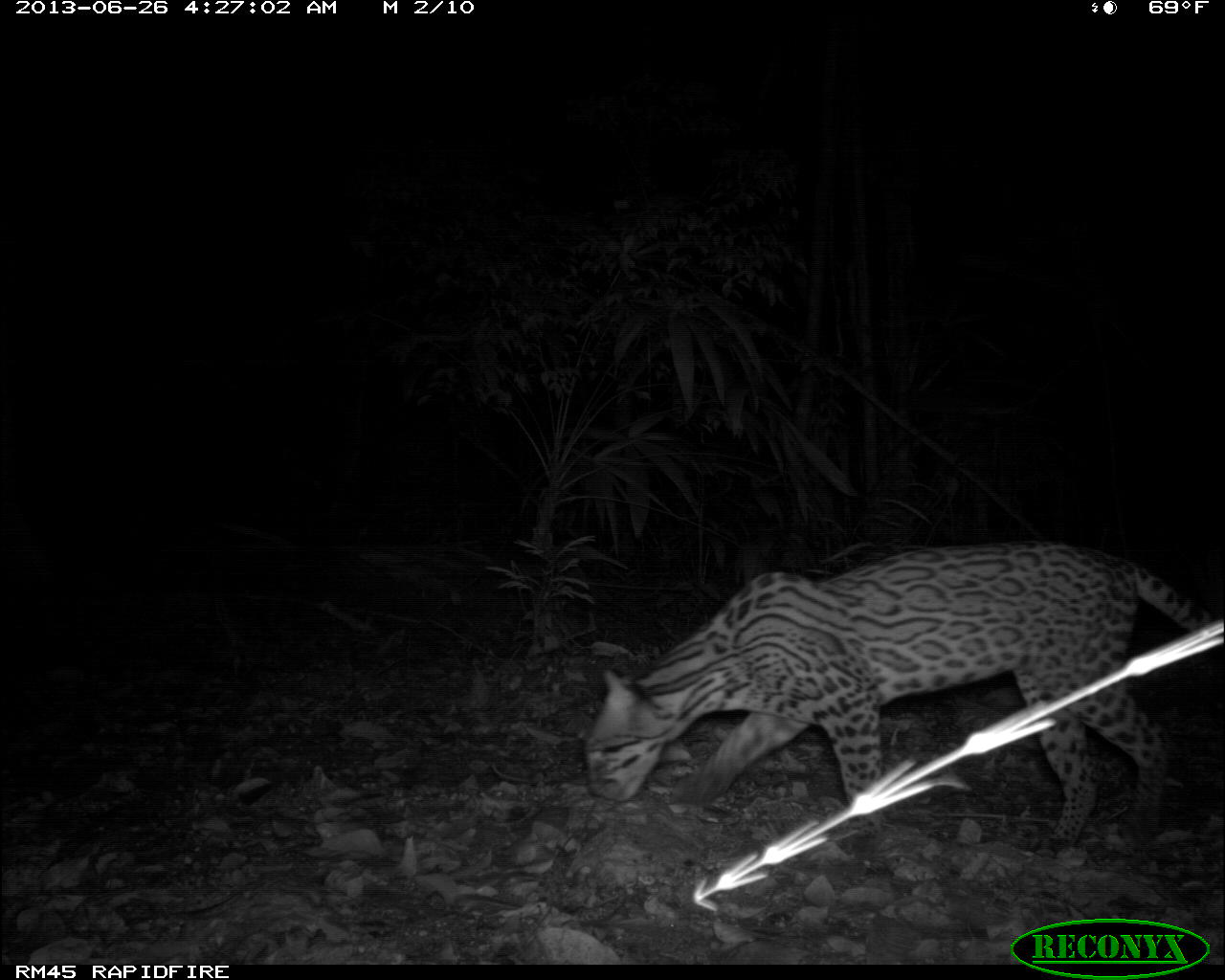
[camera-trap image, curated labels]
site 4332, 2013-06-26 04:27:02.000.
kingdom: Animalia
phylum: Chordata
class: Mammalia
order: Carnivora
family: Felidae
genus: Leopardus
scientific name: Leopardus pardalis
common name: ocelot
Leopardus pardalis (ocelot), count 1, sex female.